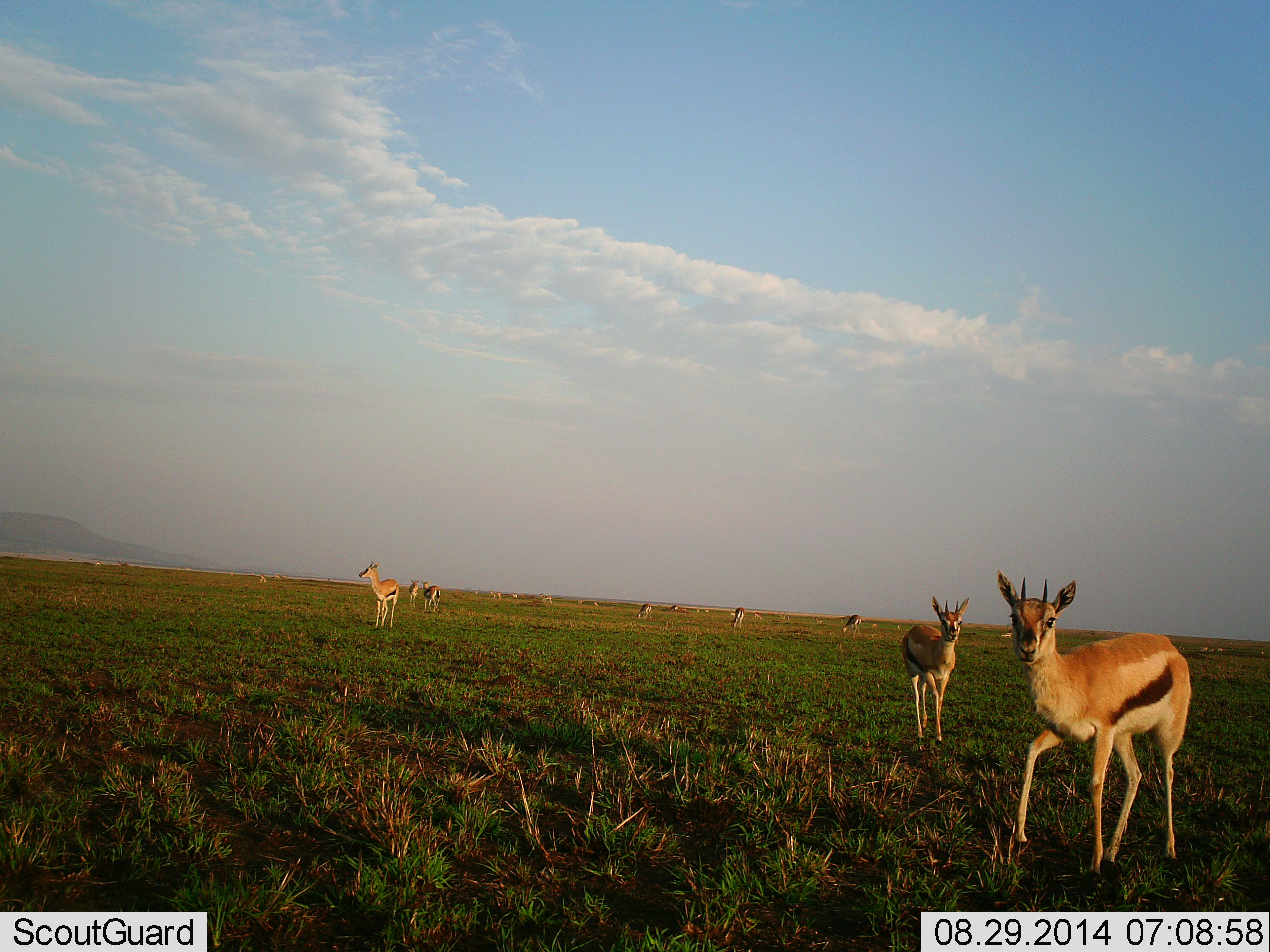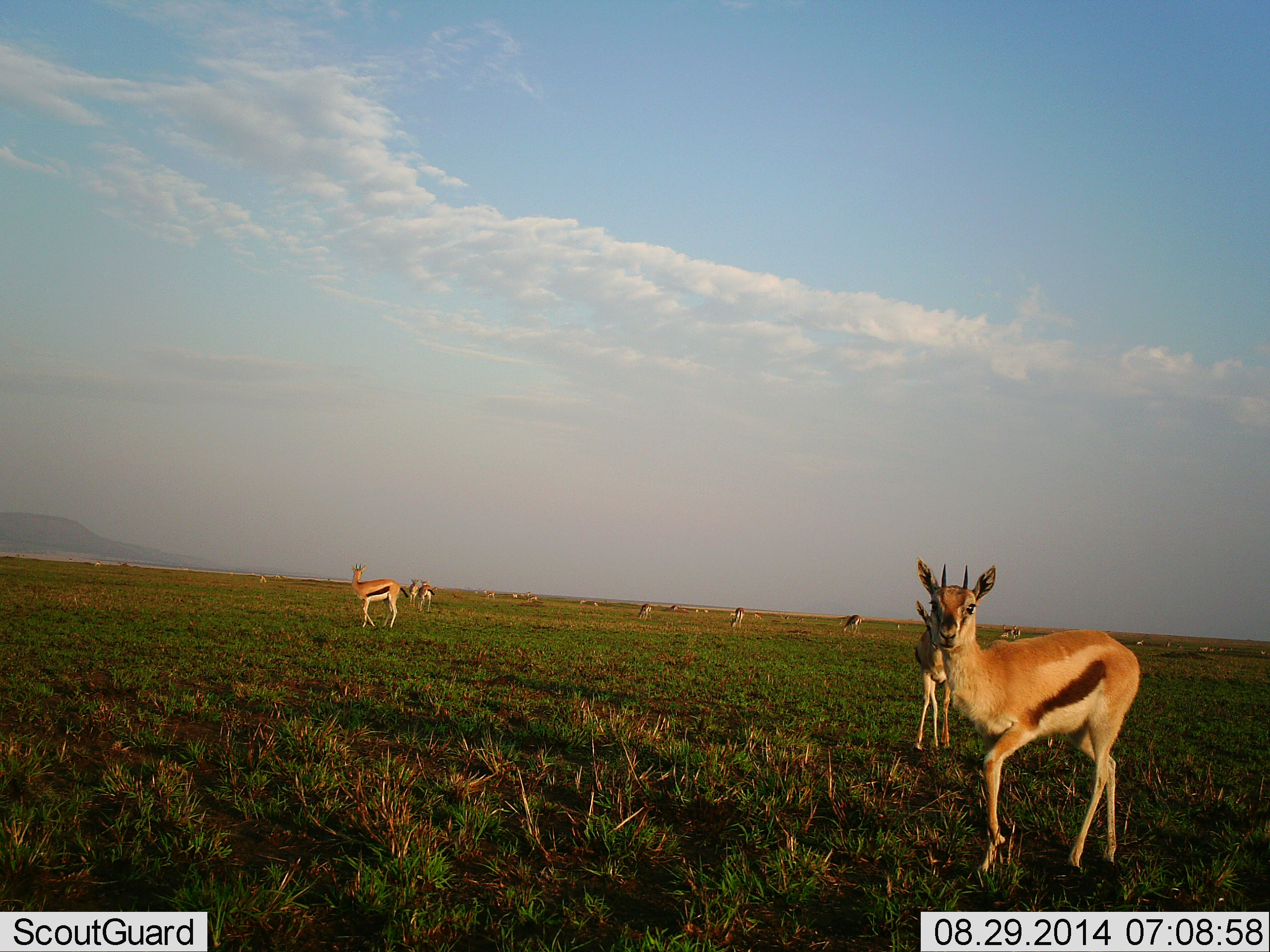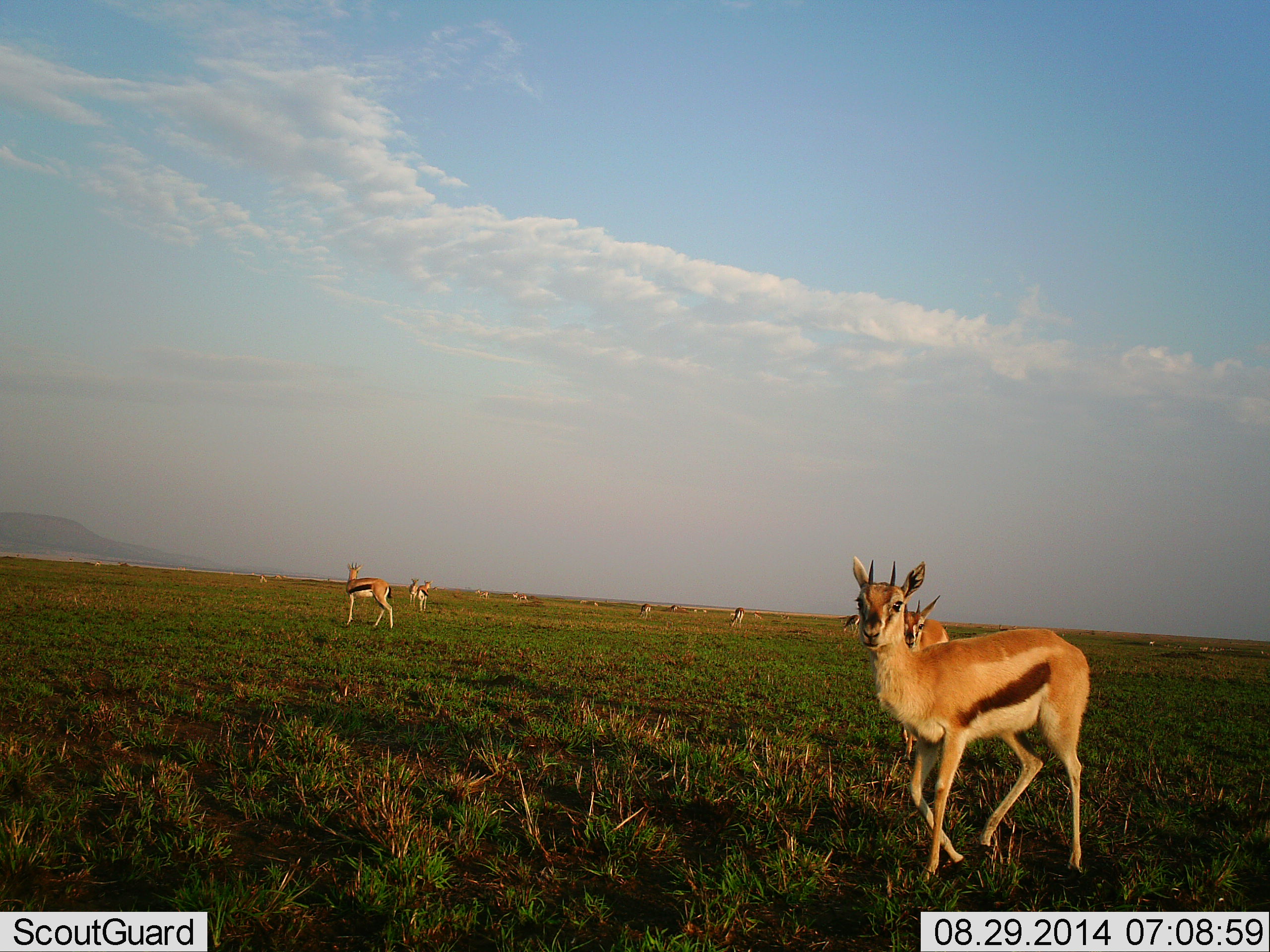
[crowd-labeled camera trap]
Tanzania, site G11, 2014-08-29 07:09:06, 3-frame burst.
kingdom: Animalia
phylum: Chordata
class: Mammalia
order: Artiodactyla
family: Bovidae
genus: Eudorcas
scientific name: Eudorcas thomsonii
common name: thomson's gazelle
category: gazellethomsons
Gazellethomsons (thomson's gazelle) (Eudorcas thomsonii), count 11-50. Behavior (volunteer vote fractions): standing 70%, resting 0%, moving 70%, interacting 0%. Young present (vote fraction): 10%. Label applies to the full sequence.